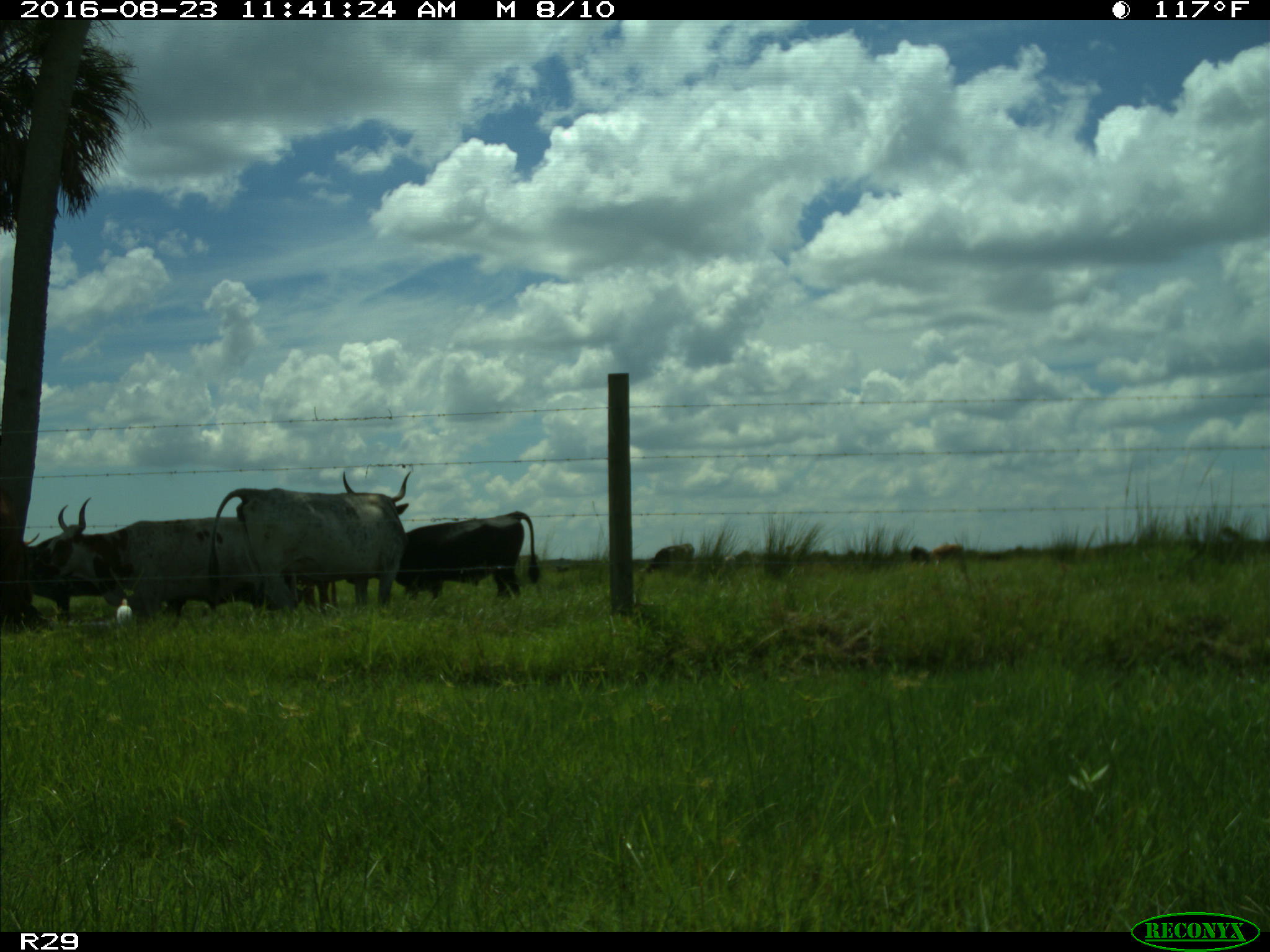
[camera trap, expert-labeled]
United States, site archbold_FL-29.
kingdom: Animalia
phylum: Chordata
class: Mammalia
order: Artiodactyla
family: Bovidae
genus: Bos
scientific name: Bos taurus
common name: domestic cow